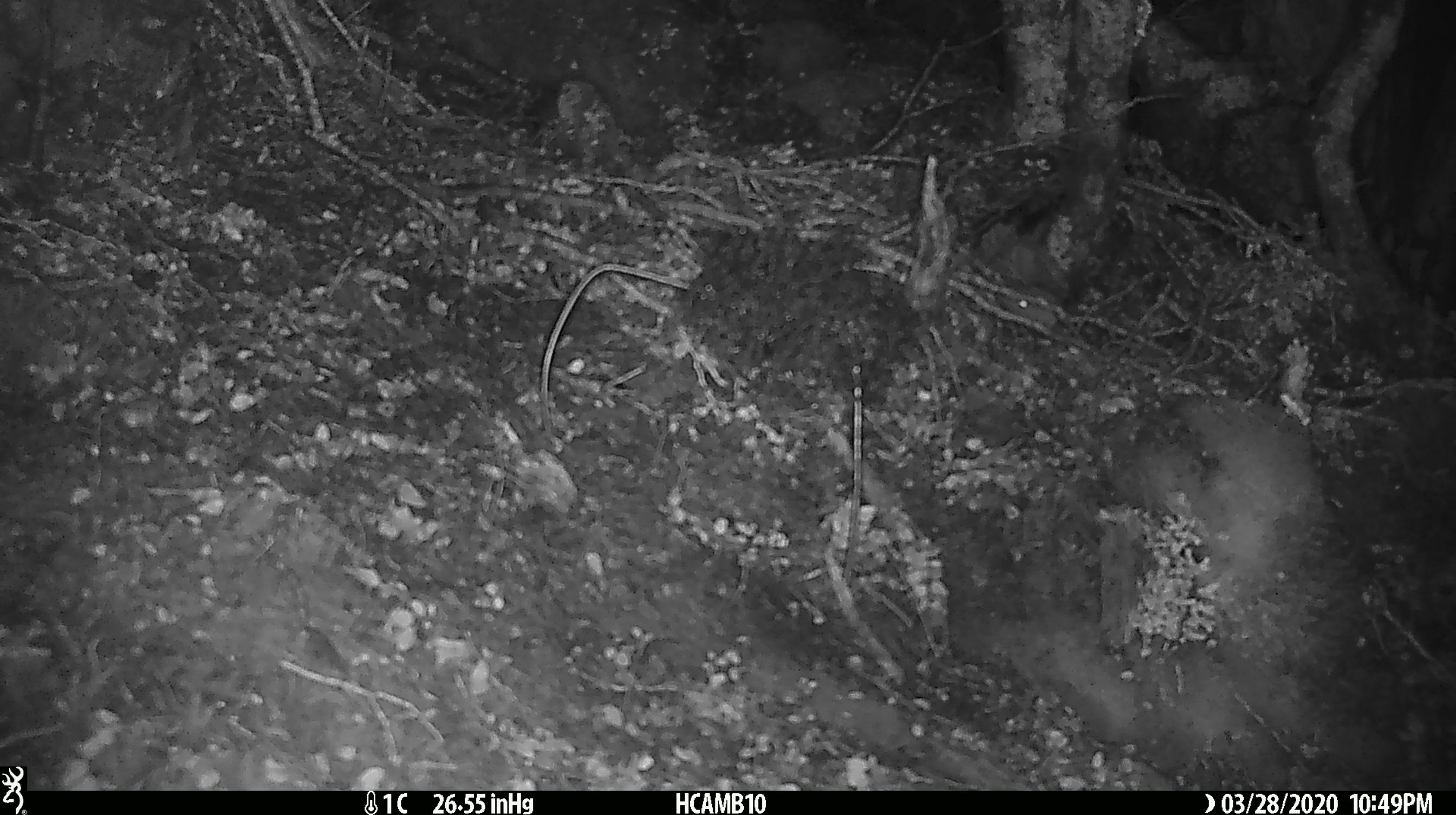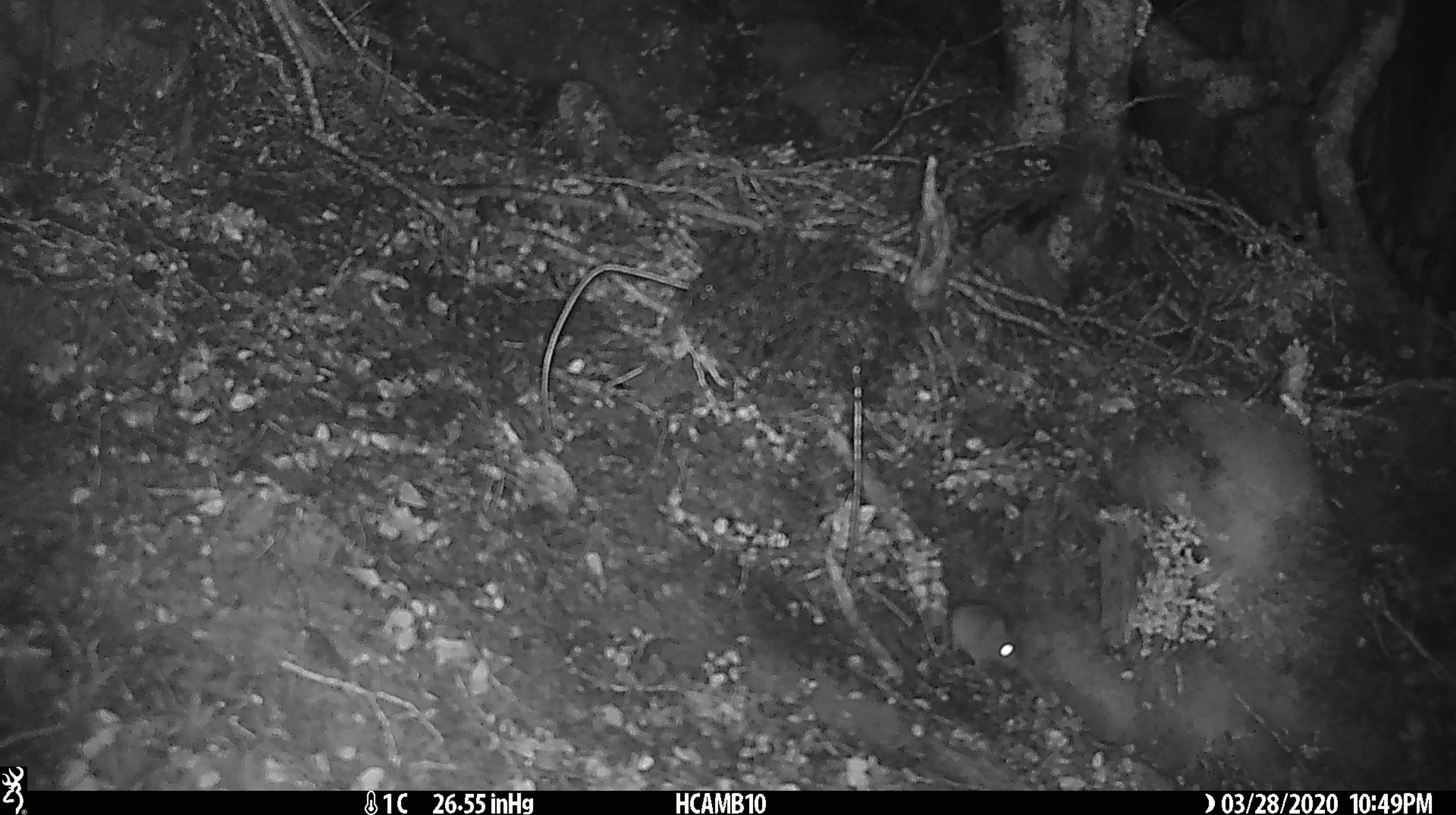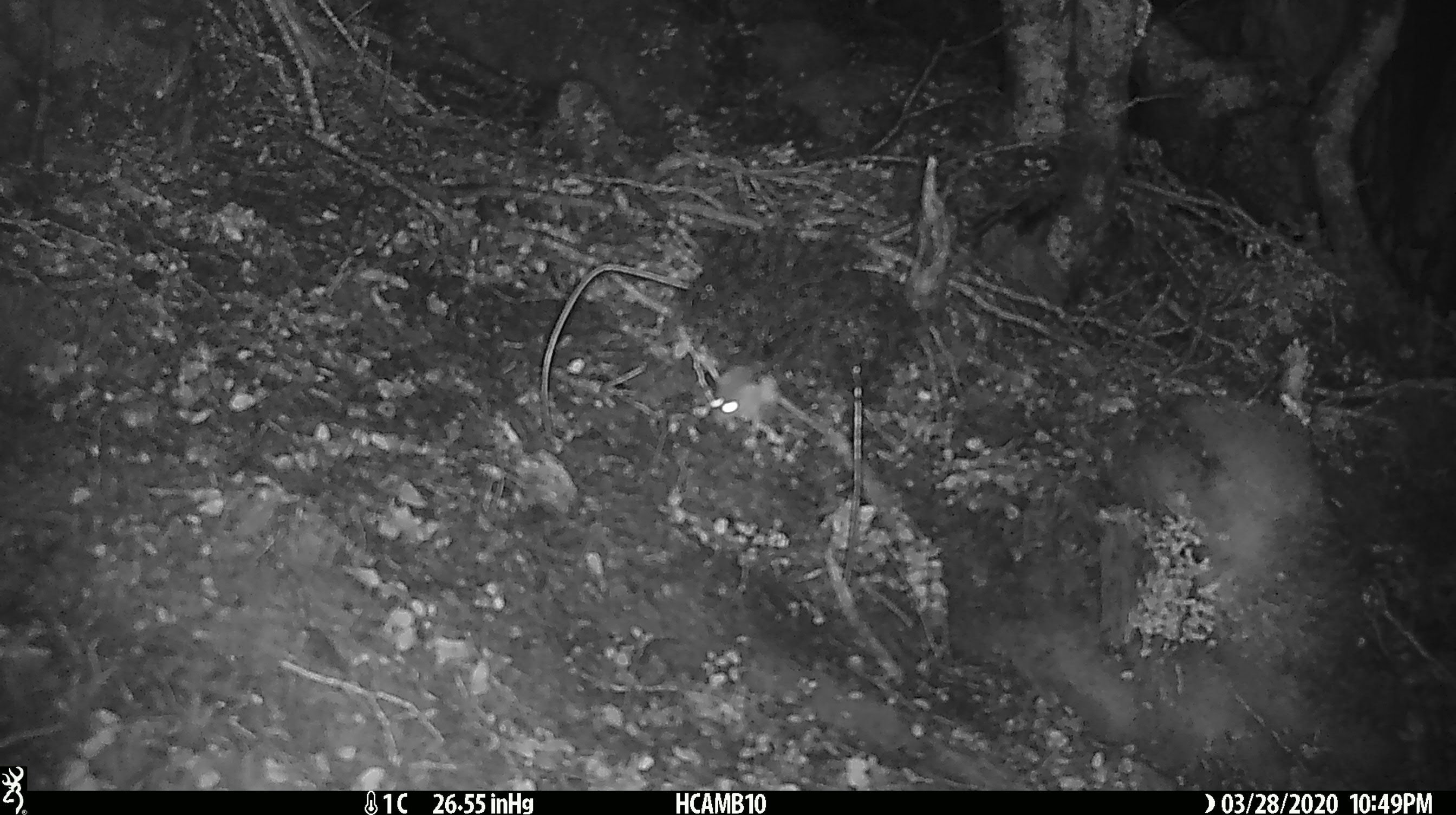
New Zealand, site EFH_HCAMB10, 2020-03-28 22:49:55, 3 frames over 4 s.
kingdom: Animalia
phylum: Chordata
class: Mammalia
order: Rodentia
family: Muridae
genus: Mus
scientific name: Mus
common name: mouse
Mouse (Mus).